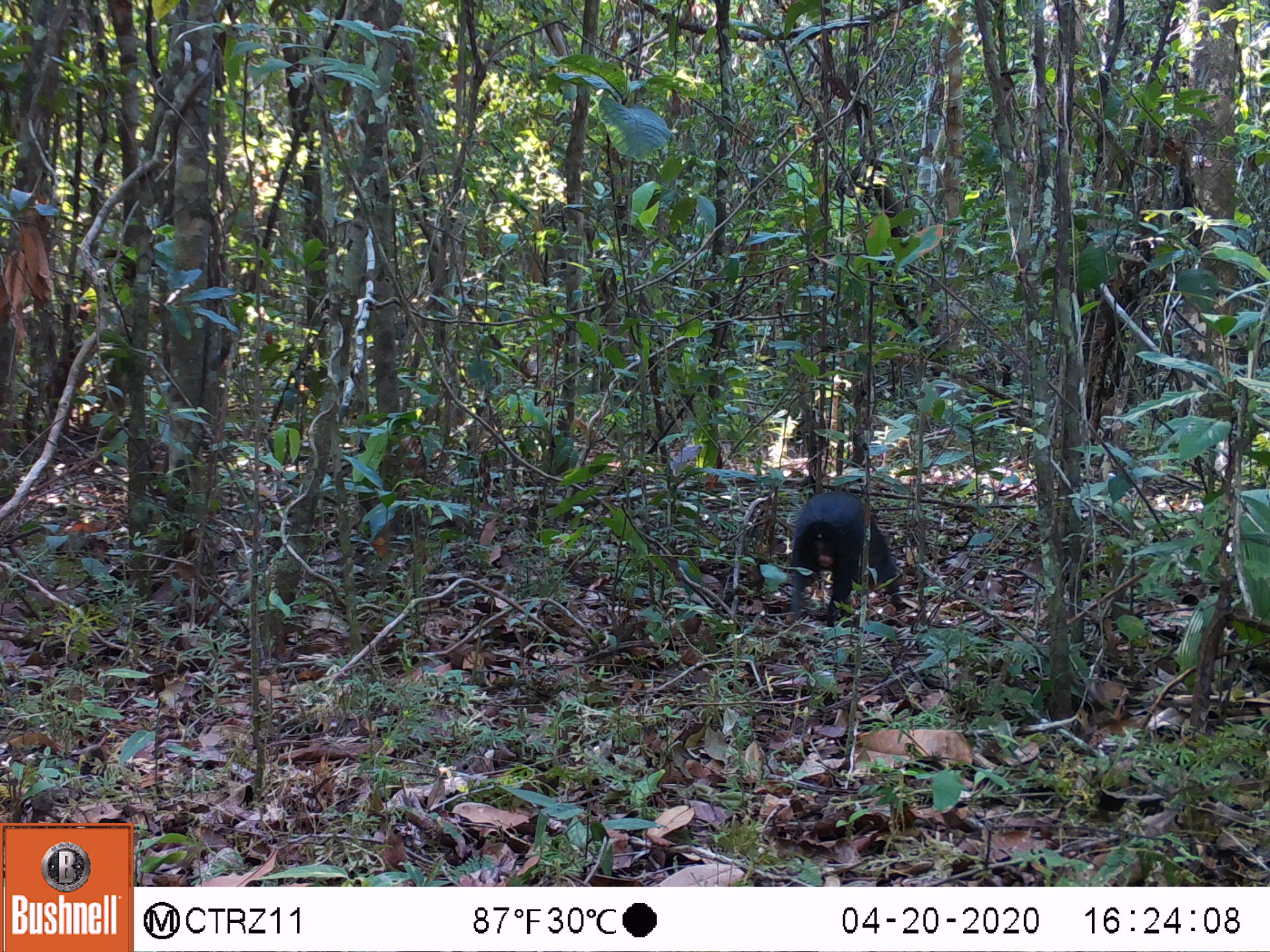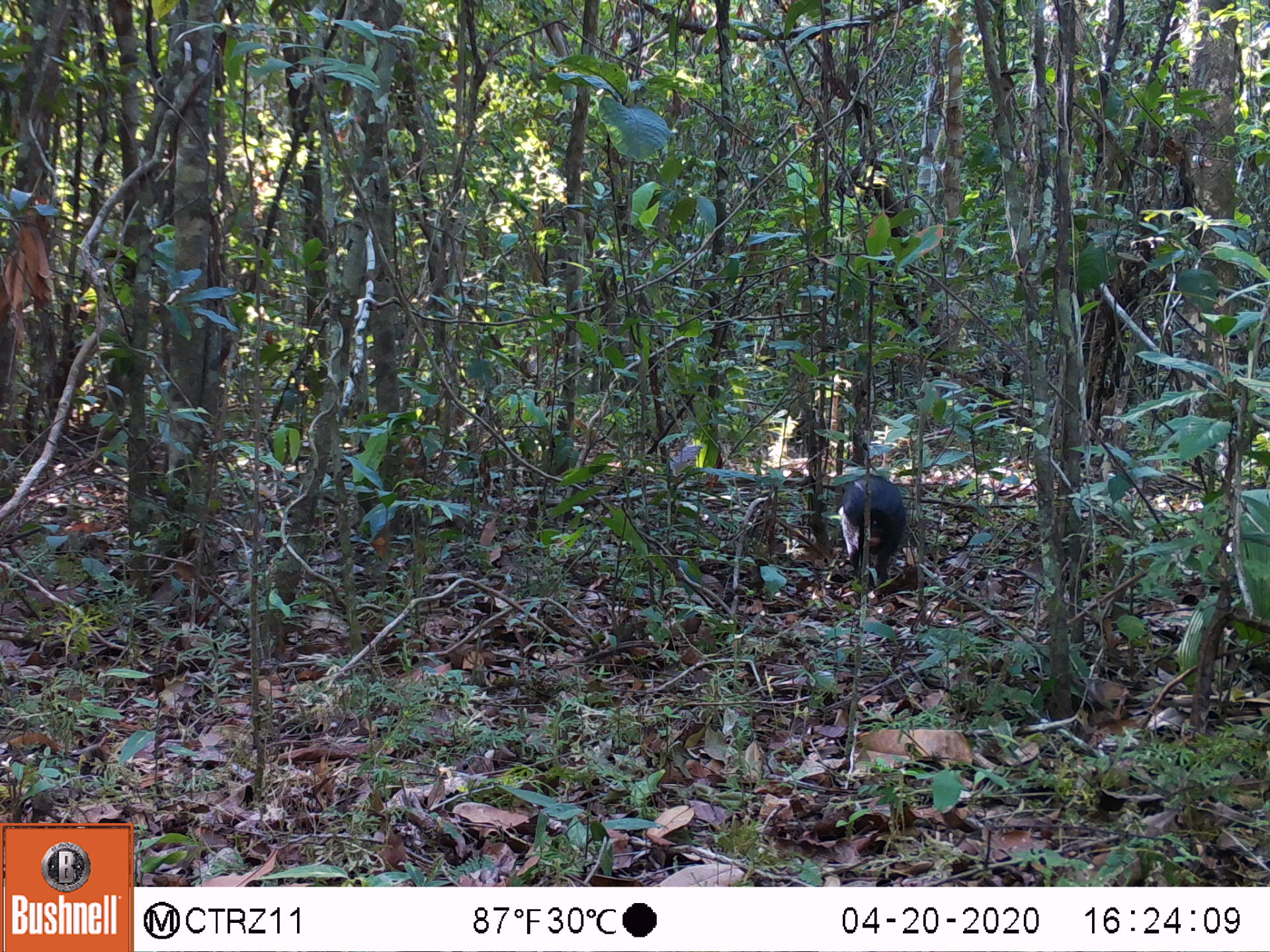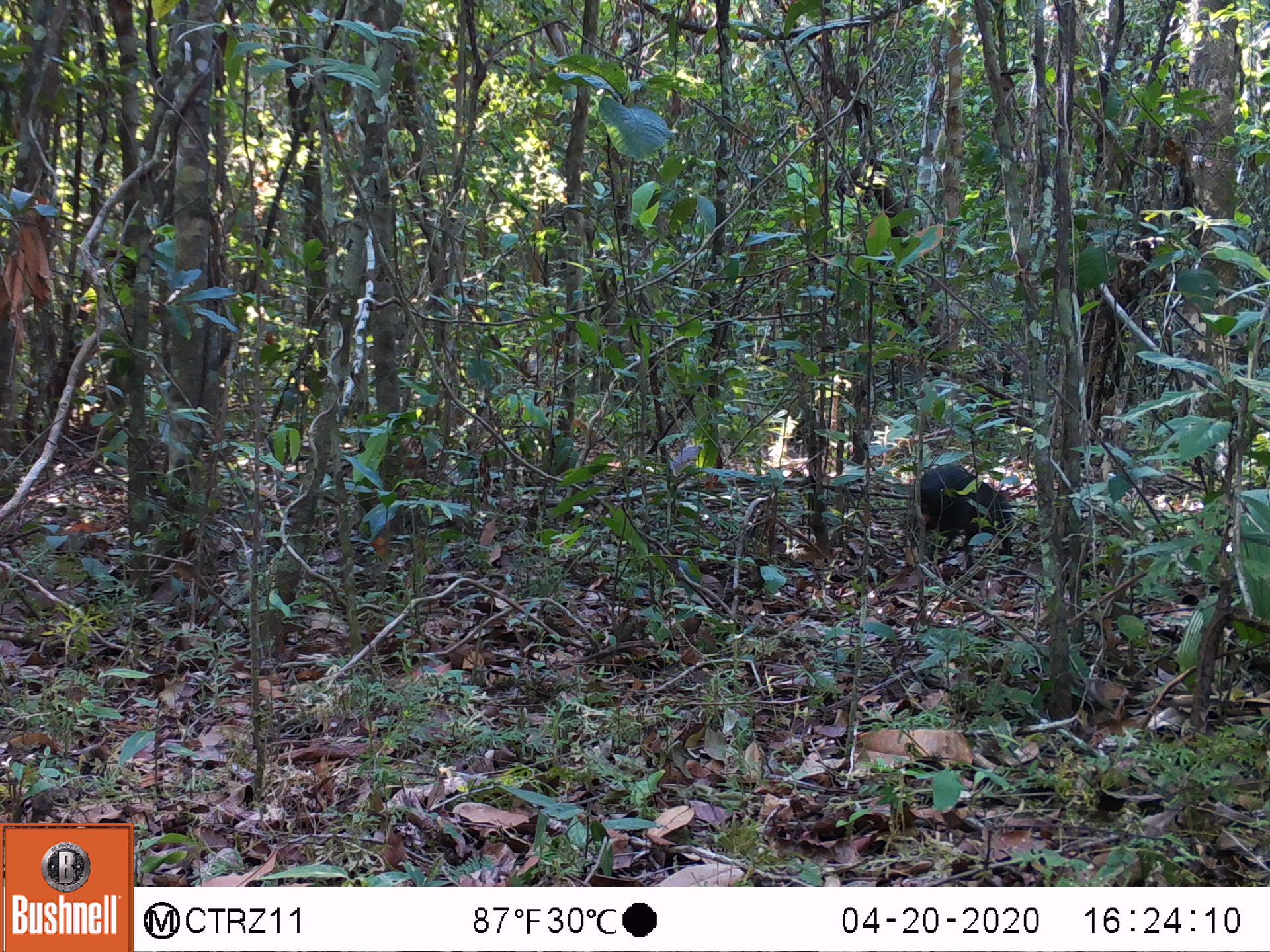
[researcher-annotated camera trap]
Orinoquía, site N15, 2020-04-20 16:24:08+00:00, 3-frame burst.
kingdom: Animalia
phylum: Chordata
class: Mammalia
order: Rodentia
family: Dasyproctidae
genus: Dasyprocta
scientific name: Dasyprocta fuliginosa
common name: black agouti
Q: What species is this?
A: Black agouti (Dasyprocta fuliginosa).